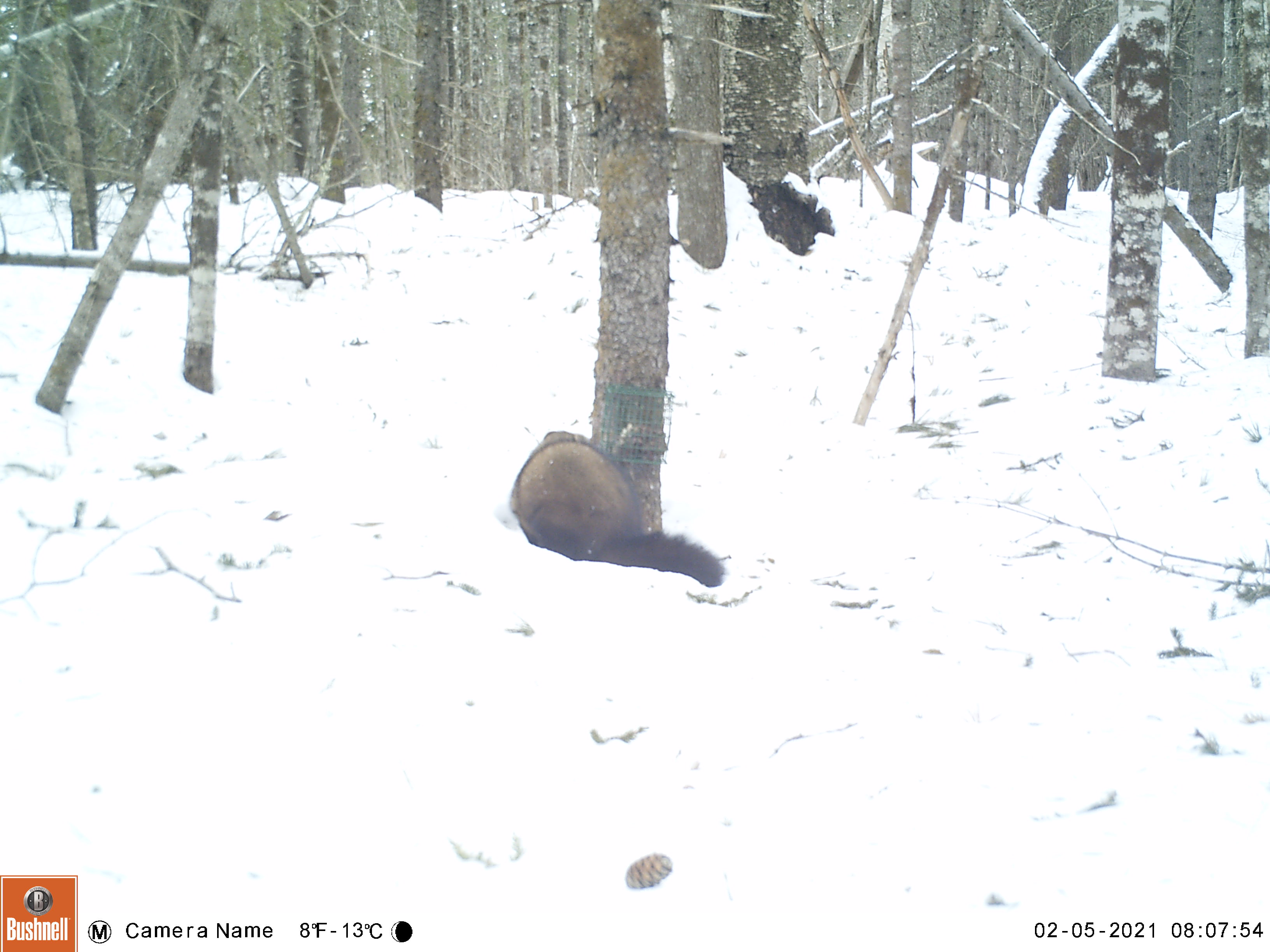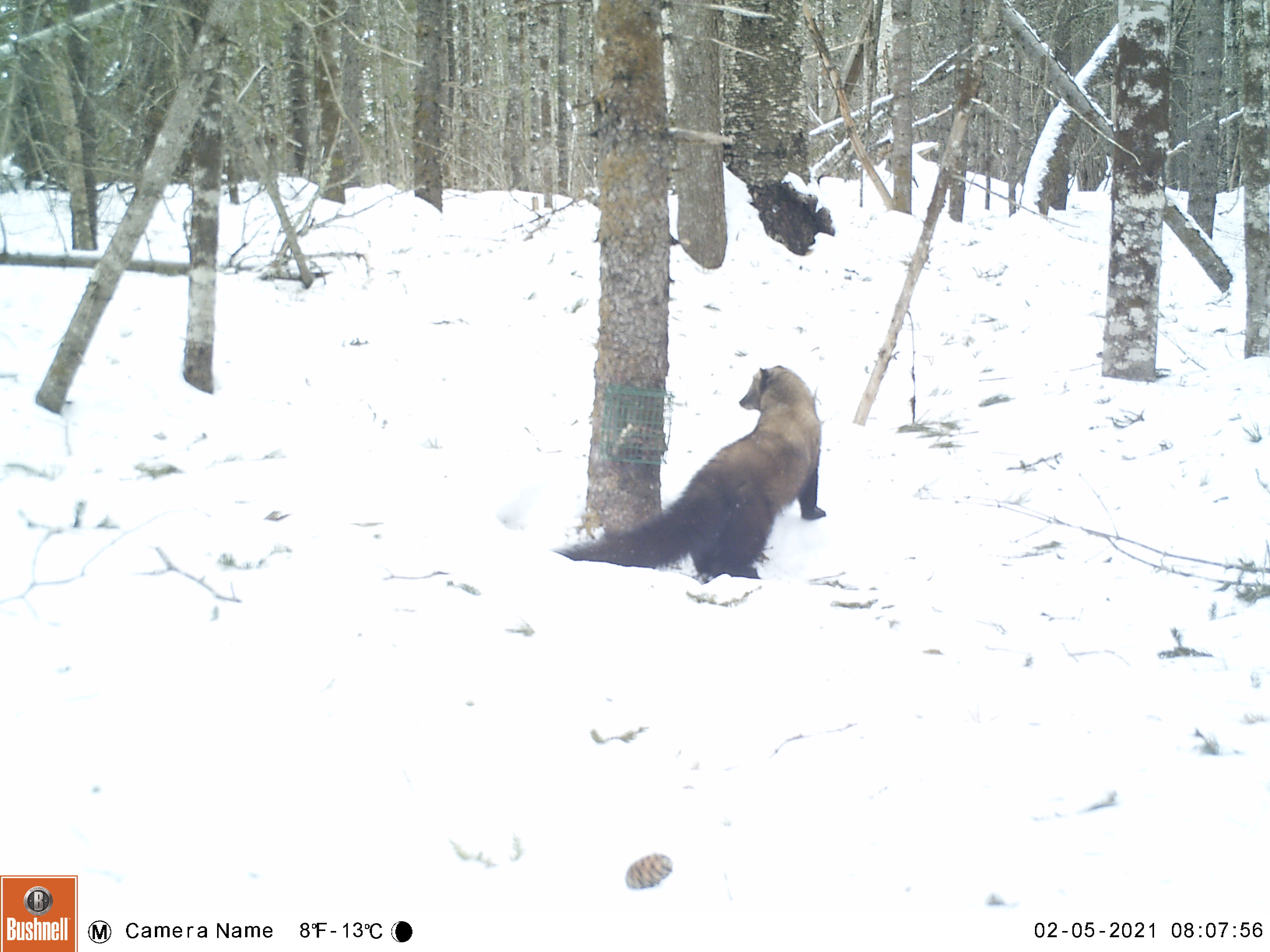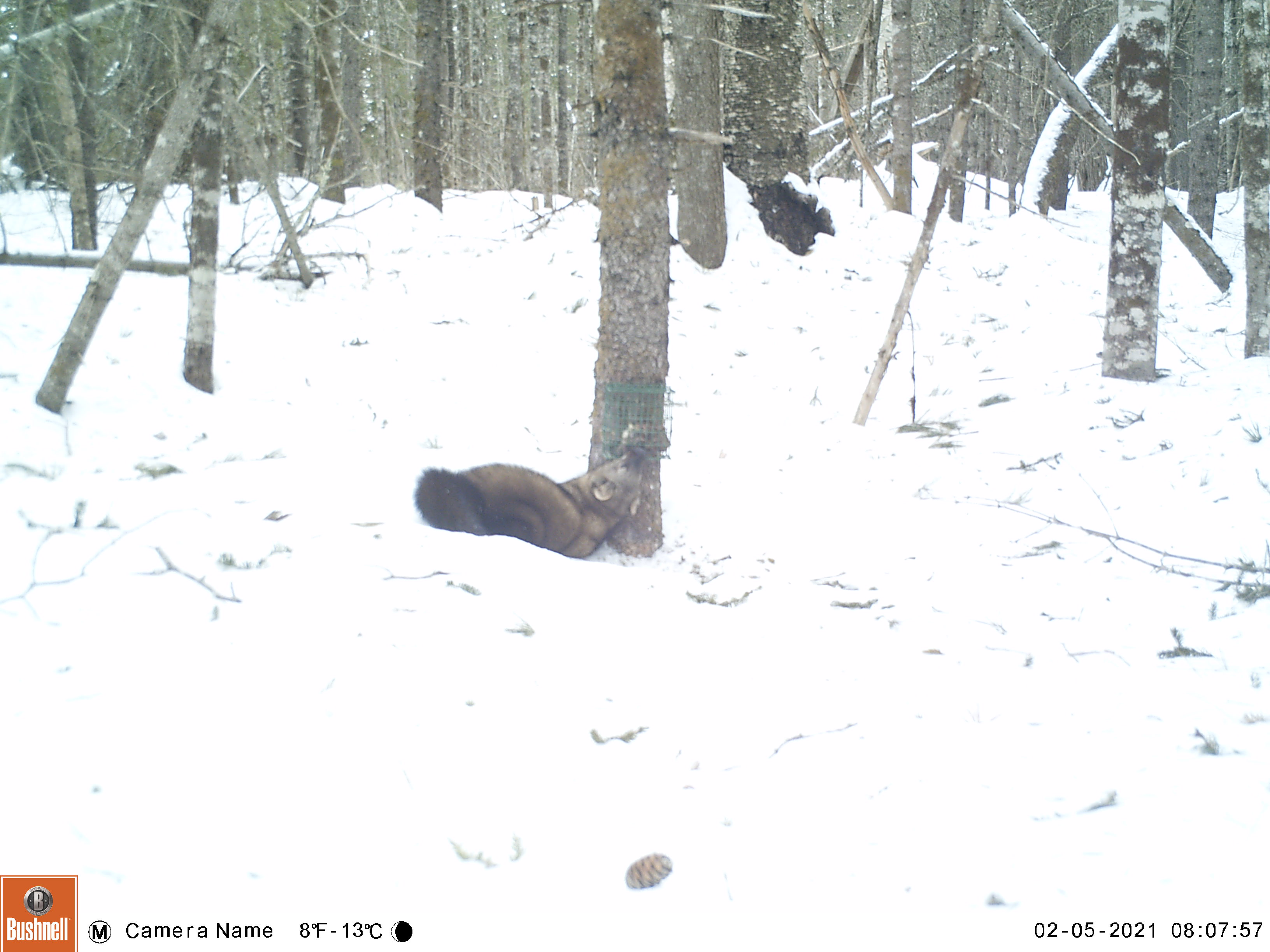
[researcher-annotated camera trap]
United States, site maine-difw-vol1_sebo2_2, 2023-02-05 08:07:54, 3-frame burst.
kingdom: Animalia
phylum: Chordata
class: Mammalia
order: Carnivora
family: Mustelidae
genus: Pekania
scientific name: Pekania pennanti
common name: fisher